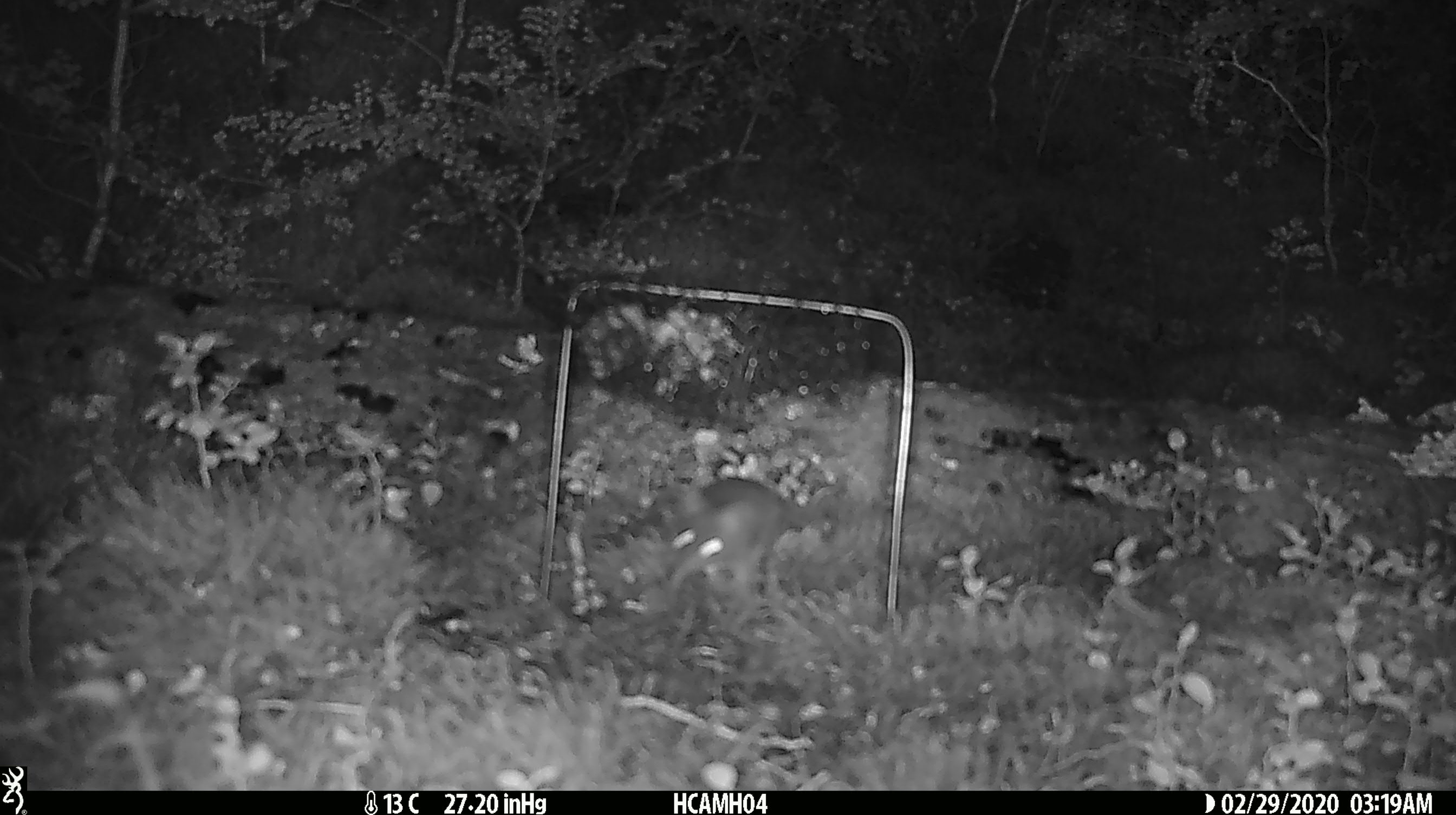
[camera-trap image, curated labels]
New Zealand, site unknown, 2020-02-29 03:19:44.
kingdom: Animalia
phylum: Chordata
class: Mammalia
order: Rodentia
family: Muridae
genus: Mus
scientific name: Mus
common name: mouse